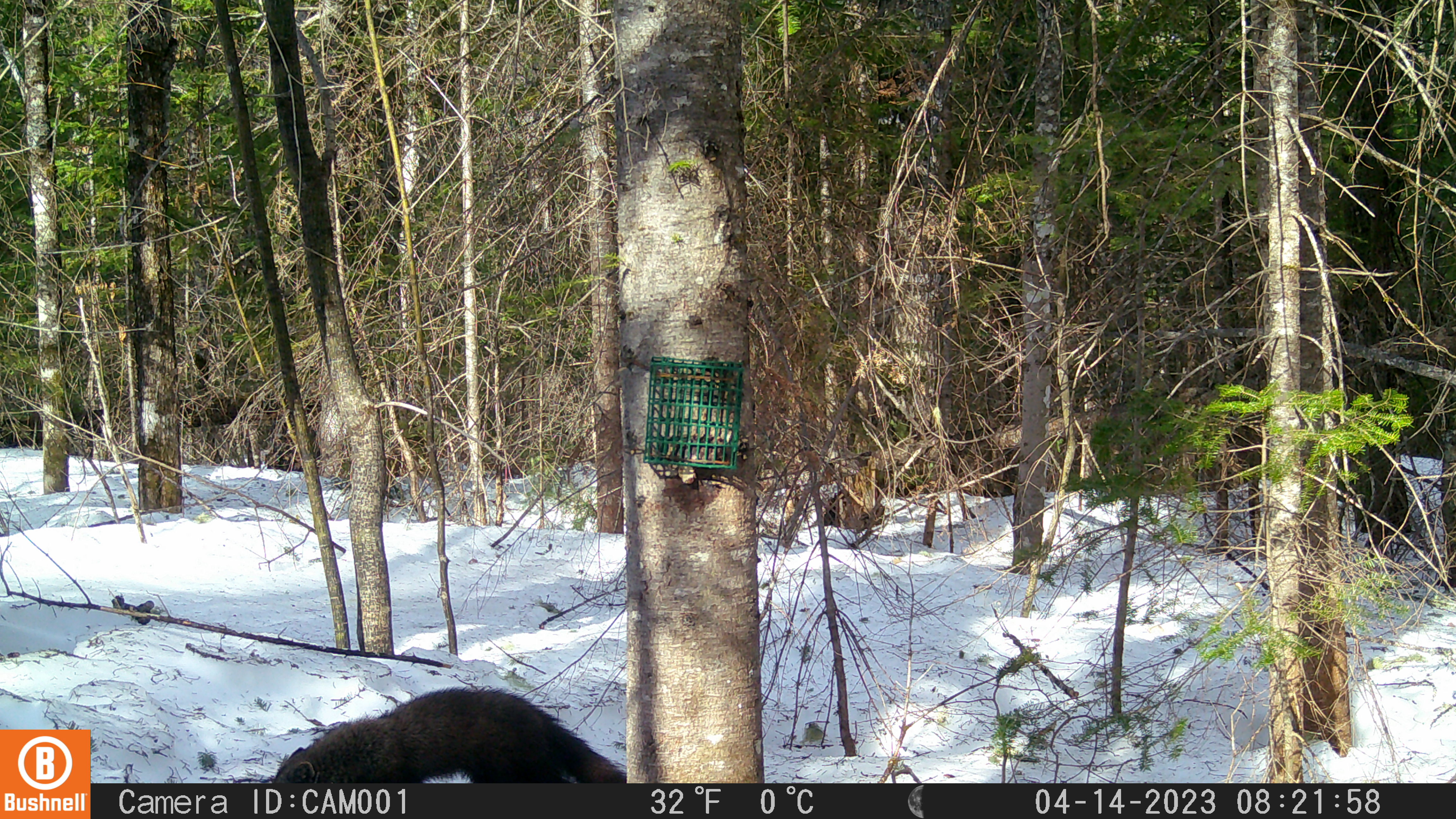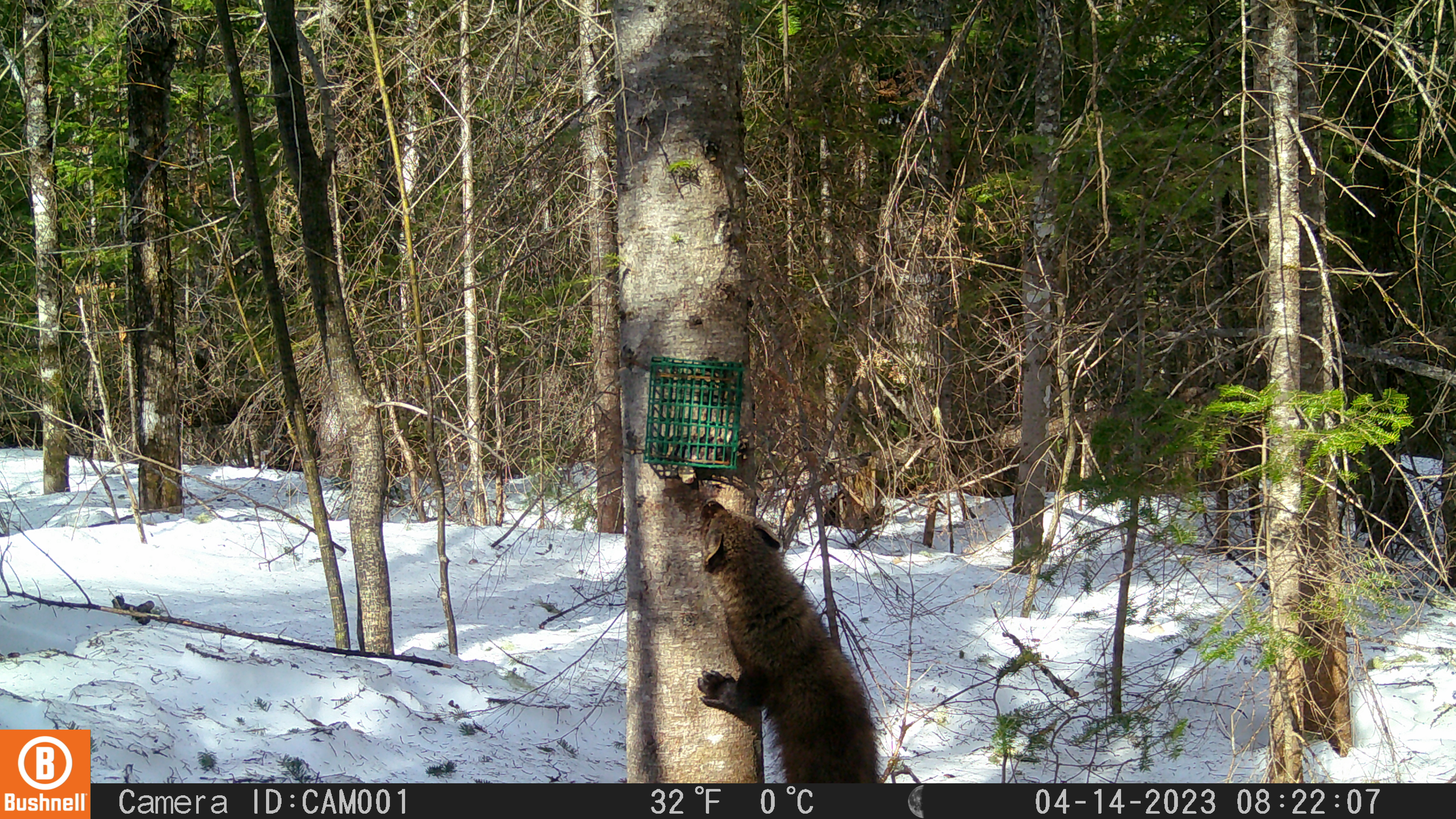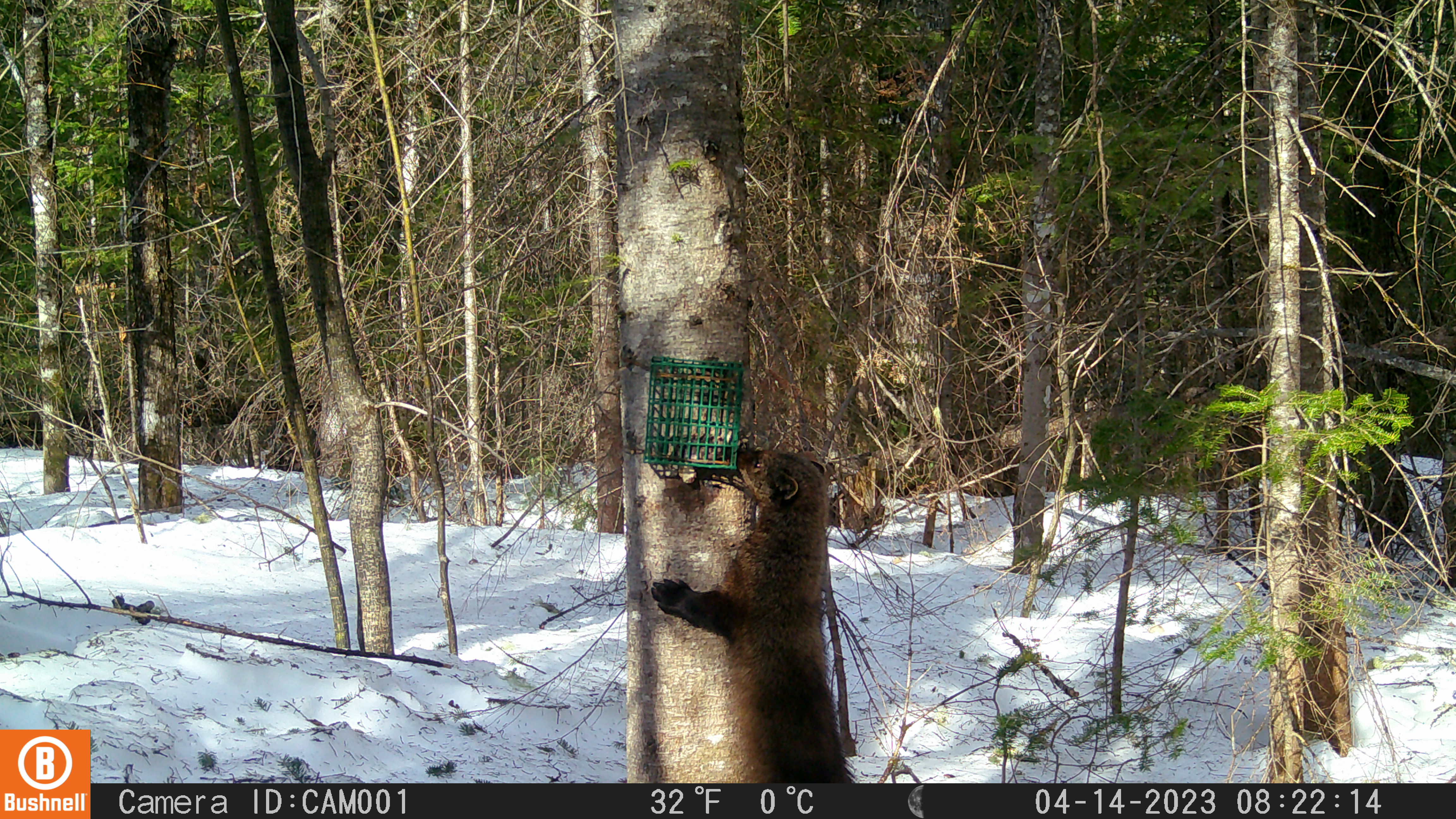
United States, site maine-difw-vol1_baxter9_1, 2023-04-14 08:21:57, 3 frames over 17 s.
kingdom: Animalia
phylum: Chordata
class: Mammalia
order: Carnivora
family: Mustelidae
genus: Pekania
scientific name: Pekania pennanti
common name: fisher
Fisher (Pekania pennanti).